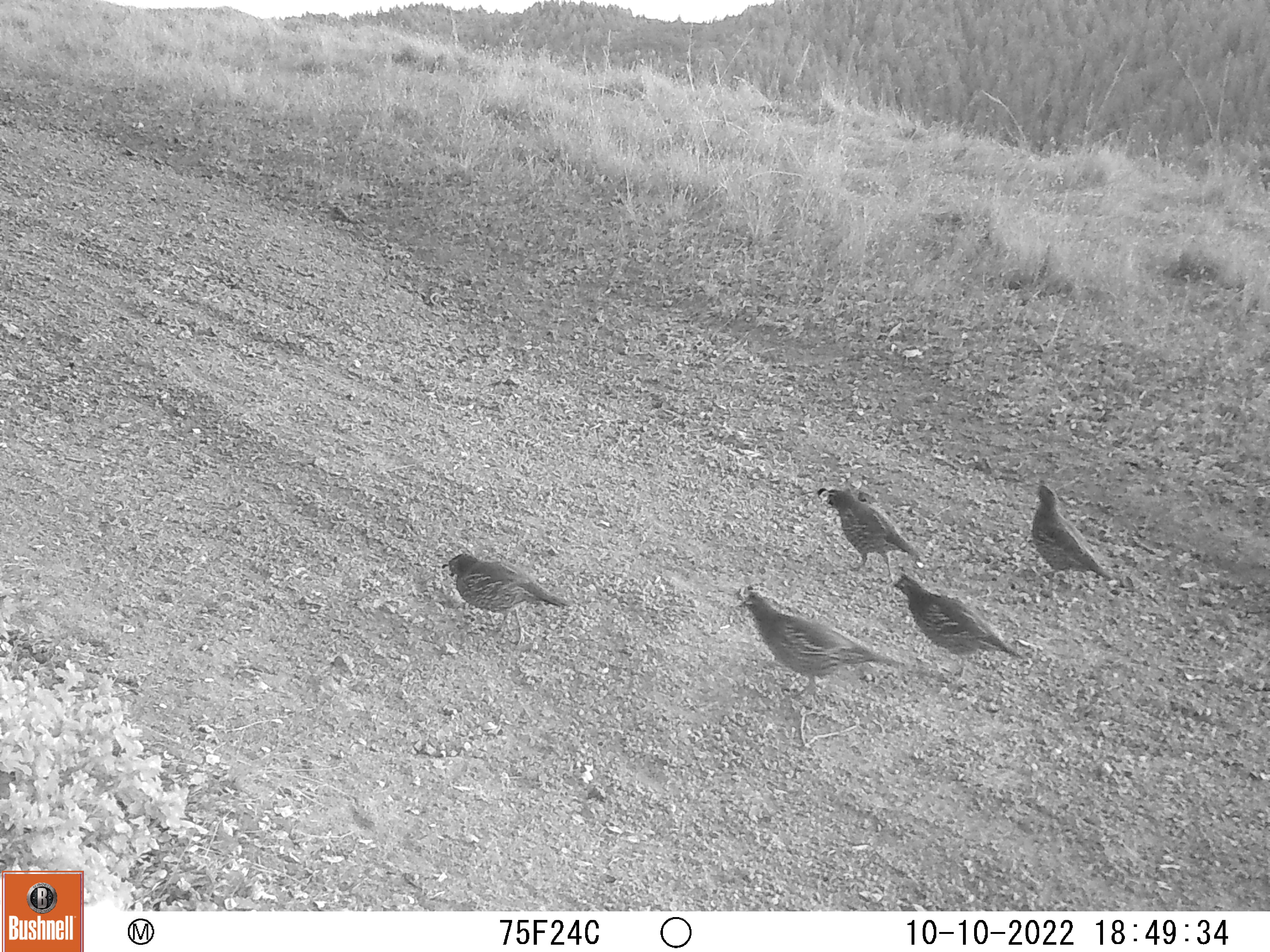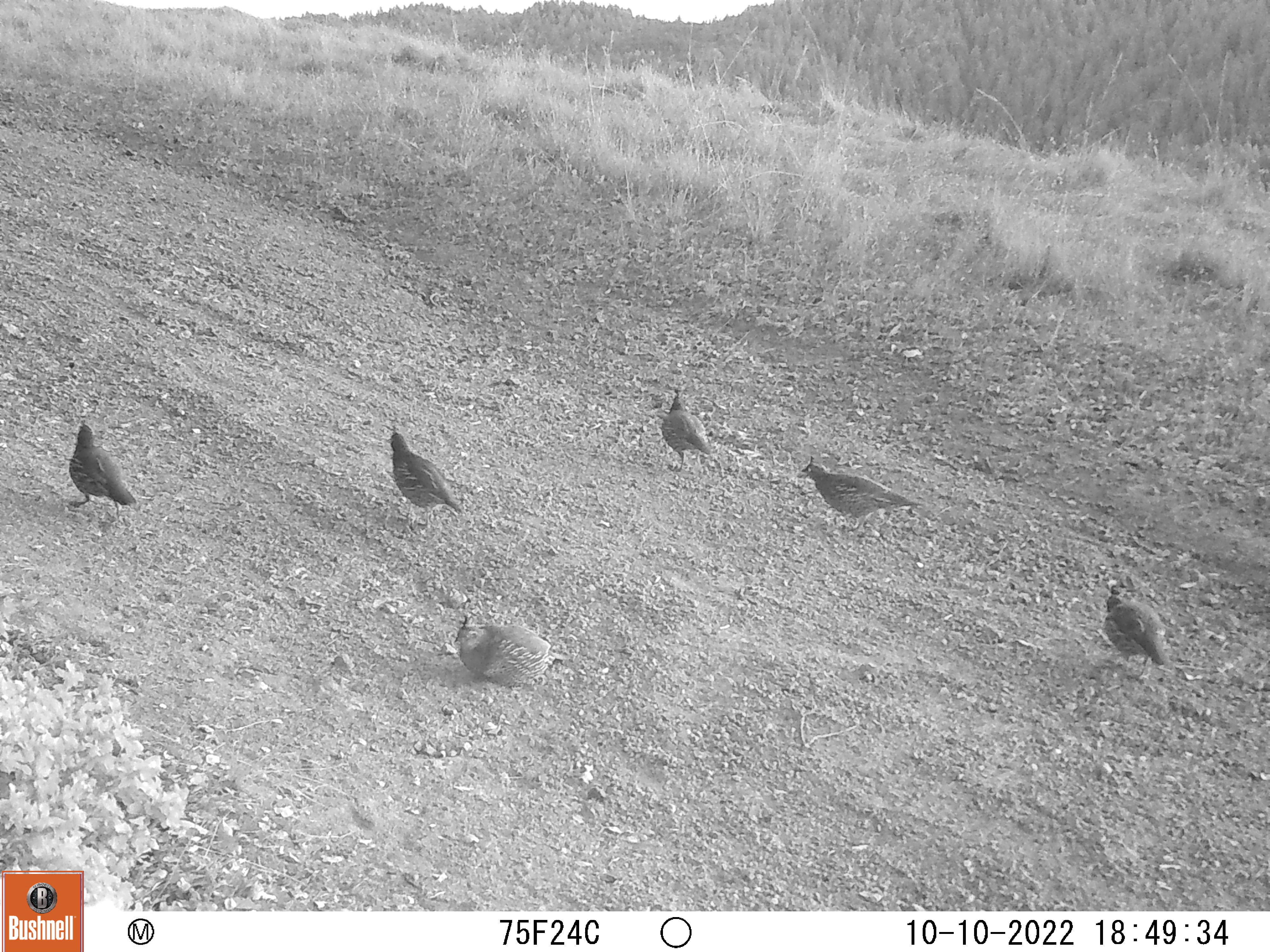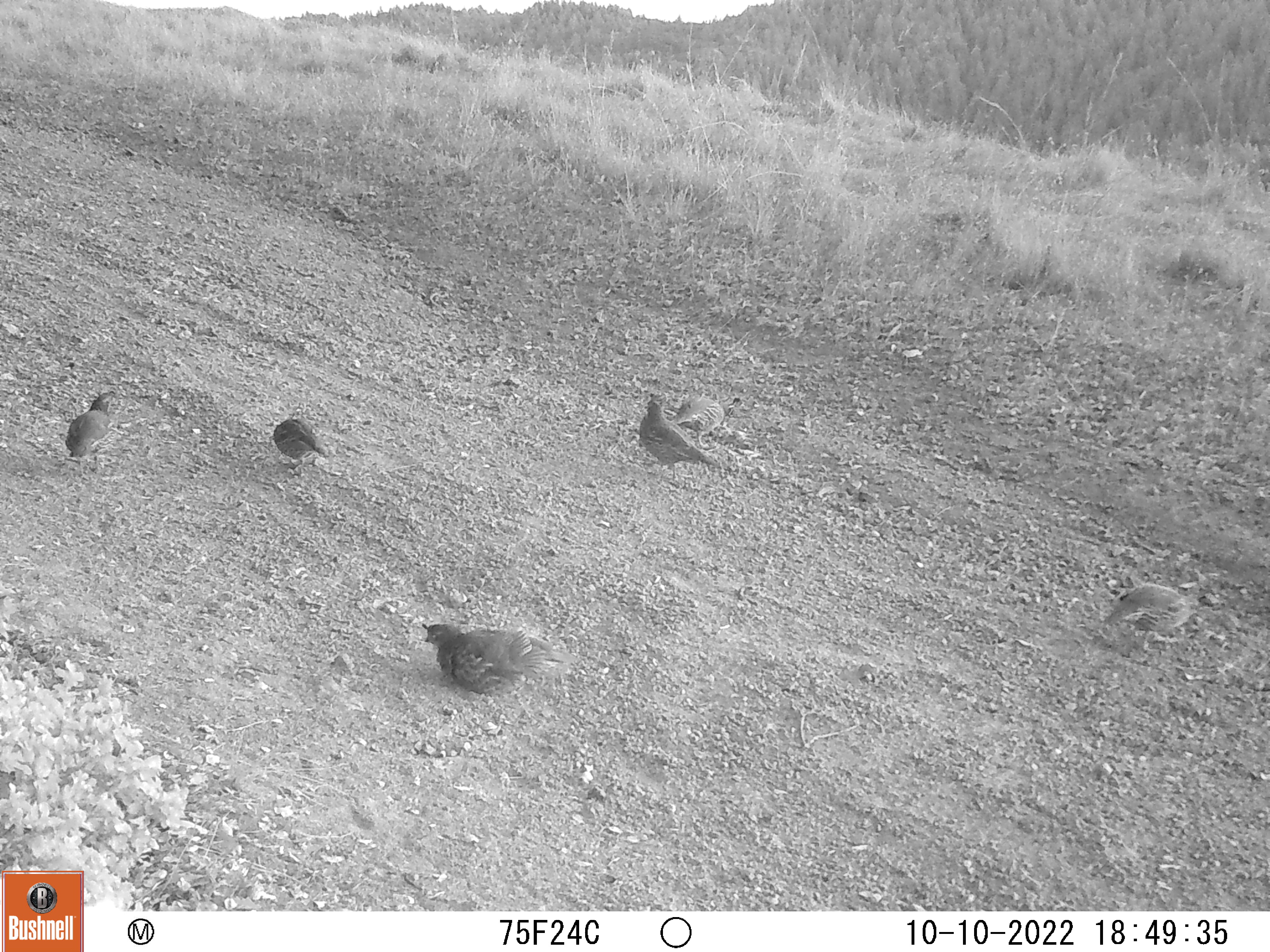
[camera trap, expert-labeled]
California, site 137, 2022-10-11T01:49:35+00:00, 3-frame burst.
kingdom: Animalia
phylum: Chordata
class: Aves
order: Galliformes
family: Odontophoridae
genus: Callipepla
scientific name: Callipepla californica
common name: california quail